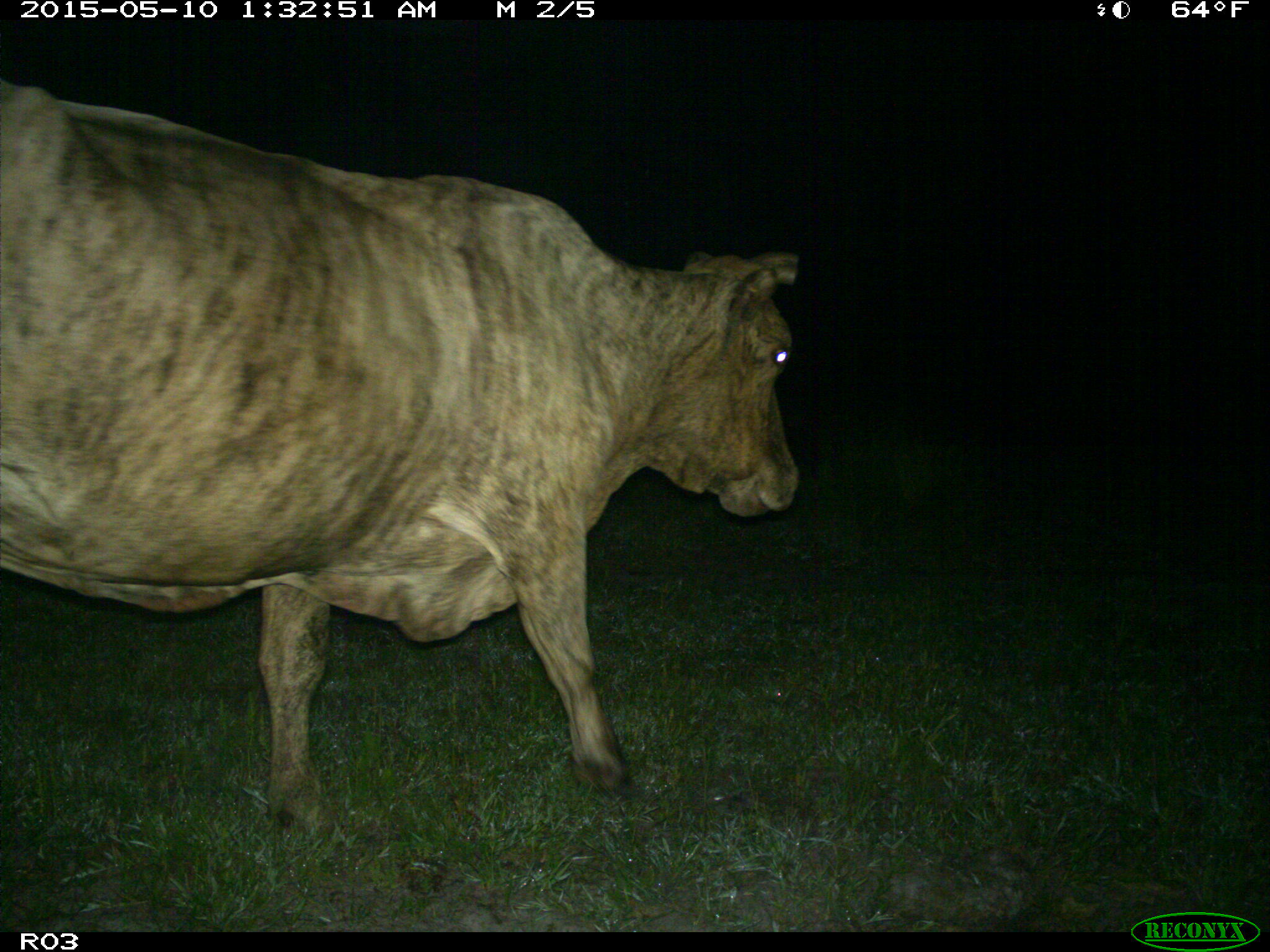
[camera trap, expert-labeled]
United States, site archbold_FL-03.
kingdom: Animalia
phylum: Chordata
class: Mammalia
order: Artiodactyla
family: Bovidae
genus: Bos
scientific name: Bos taurus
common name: domestic cow